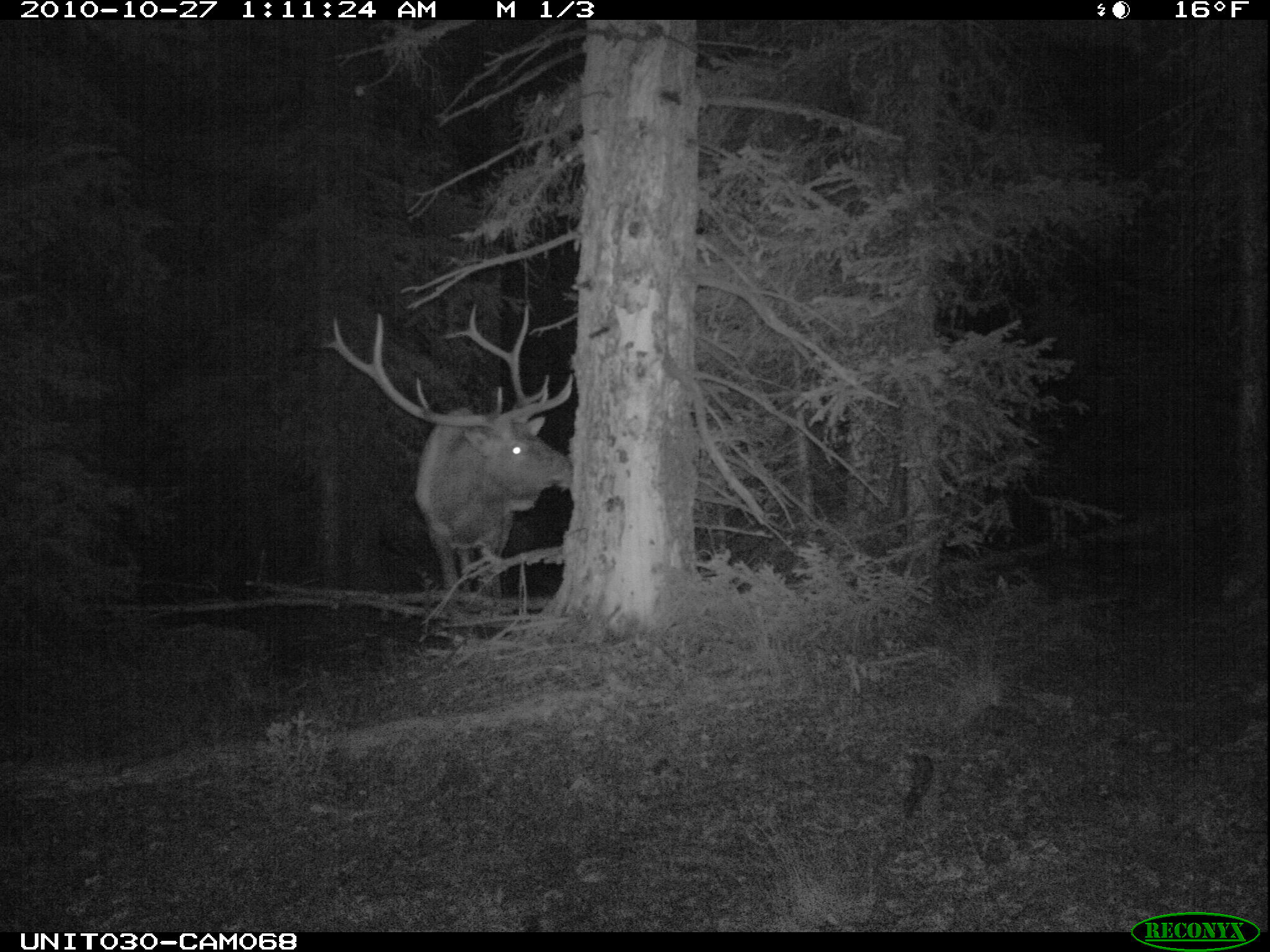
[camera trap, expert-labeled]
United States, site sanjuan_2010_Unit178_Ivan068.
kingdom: Animalia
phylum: Chordata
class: Mammalia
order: Artiodactyla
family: Cervidae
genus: Cervus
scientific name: Cervus elaphus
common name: red deer